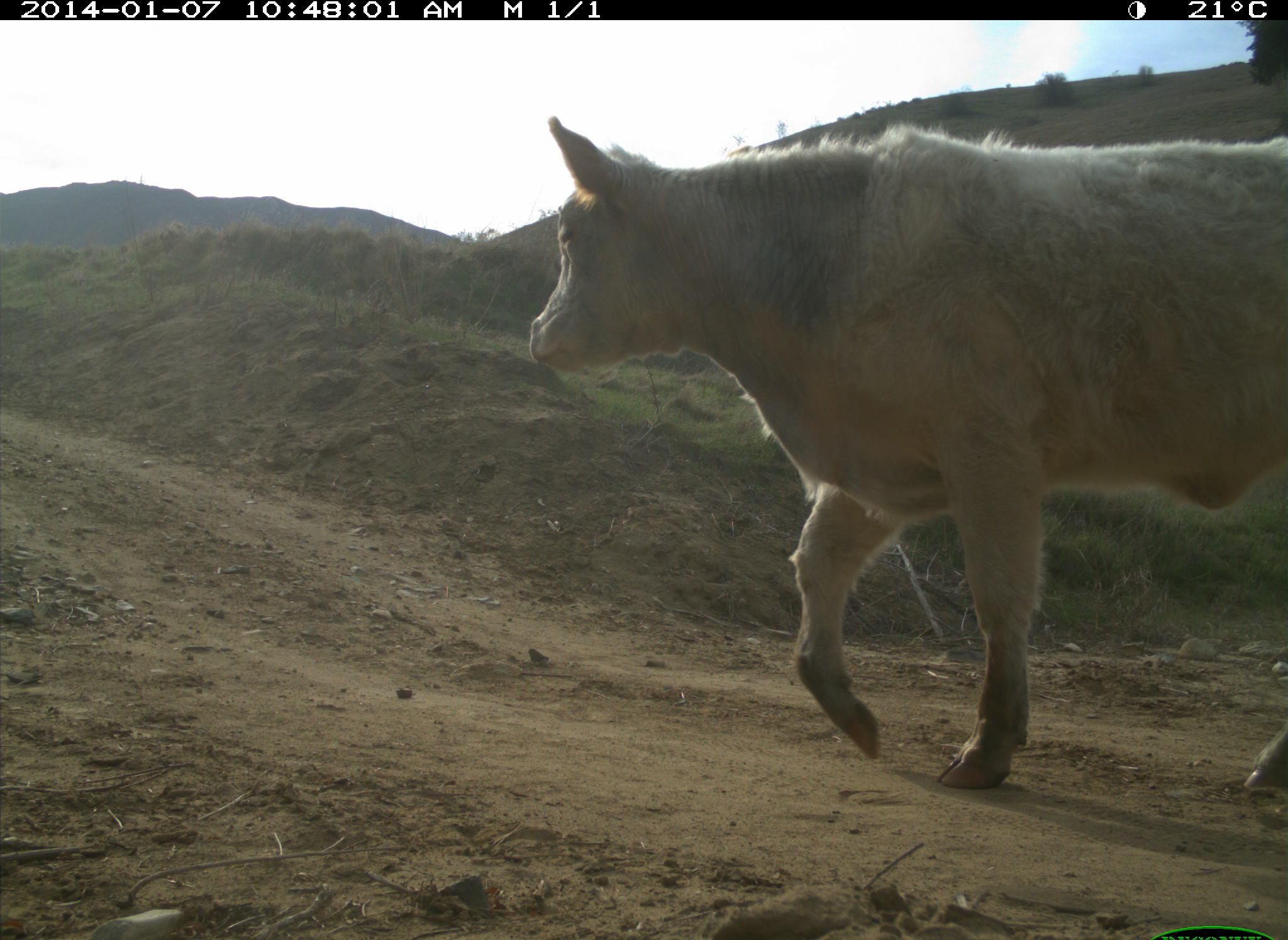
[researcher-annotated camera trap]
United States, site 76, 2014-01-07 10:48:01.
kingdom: Animalia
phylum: Chordata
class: Mammalia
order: Artiodactyla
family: Bovidae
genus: Bos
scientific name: Bos taurus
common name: cow